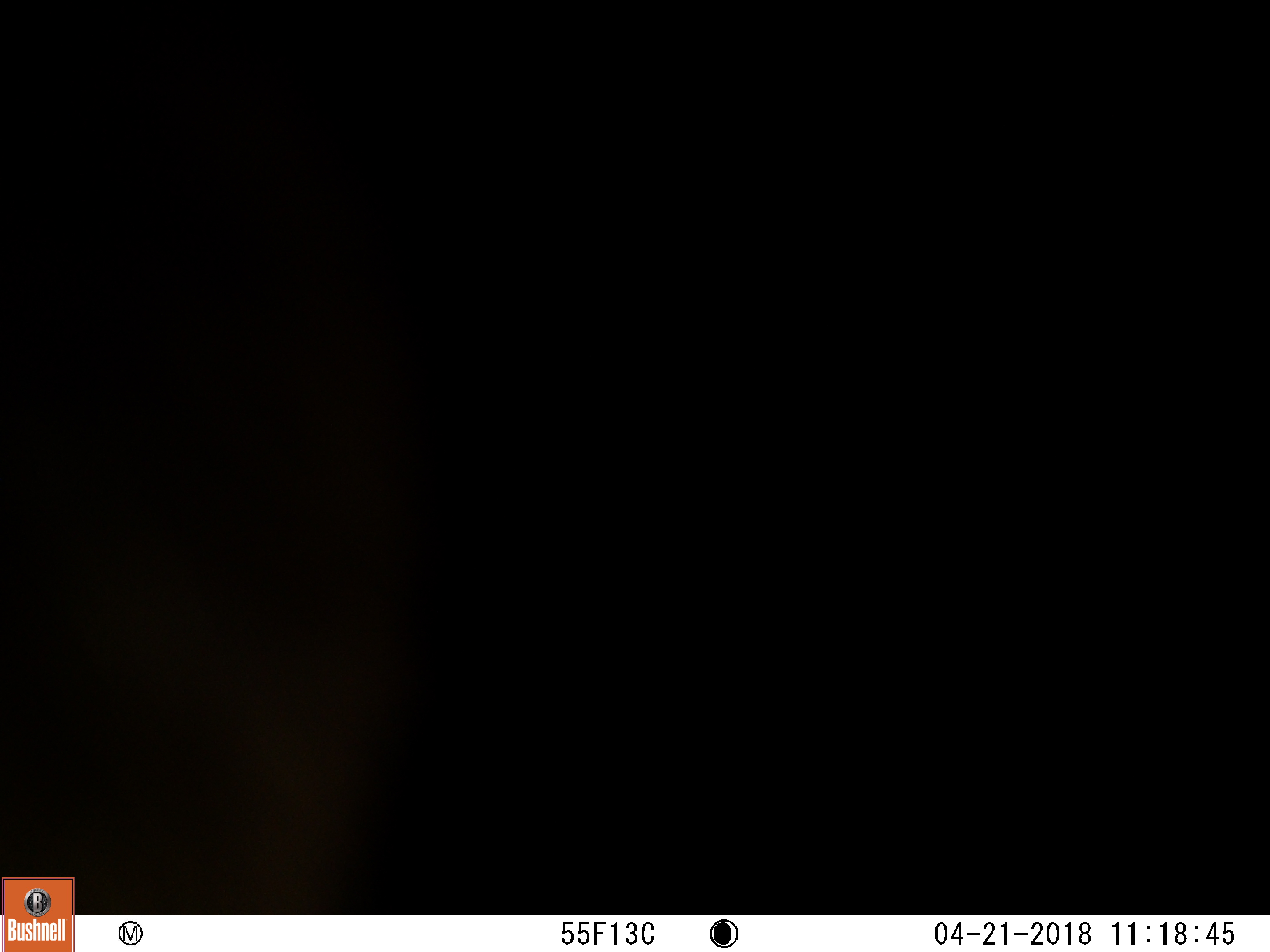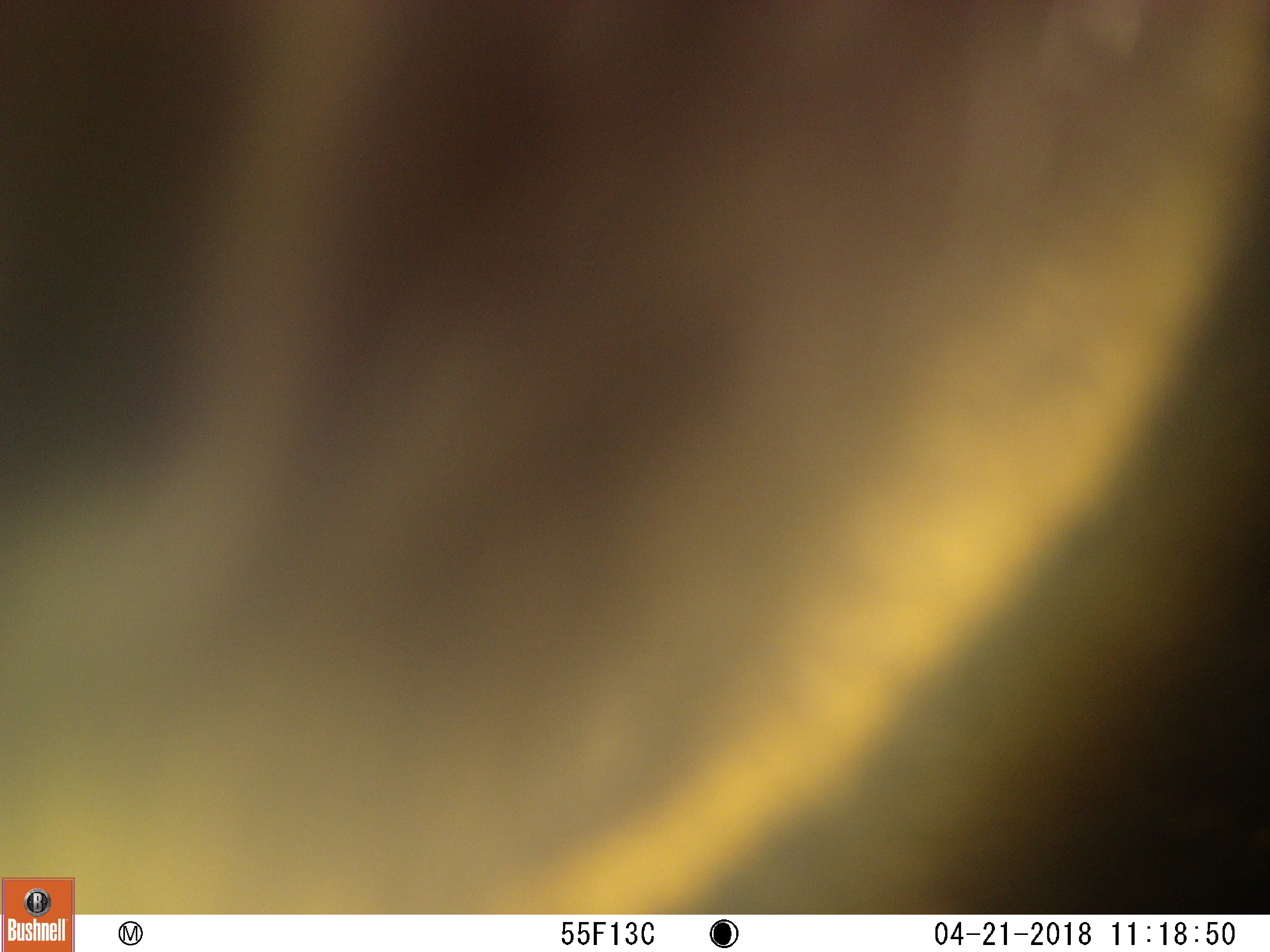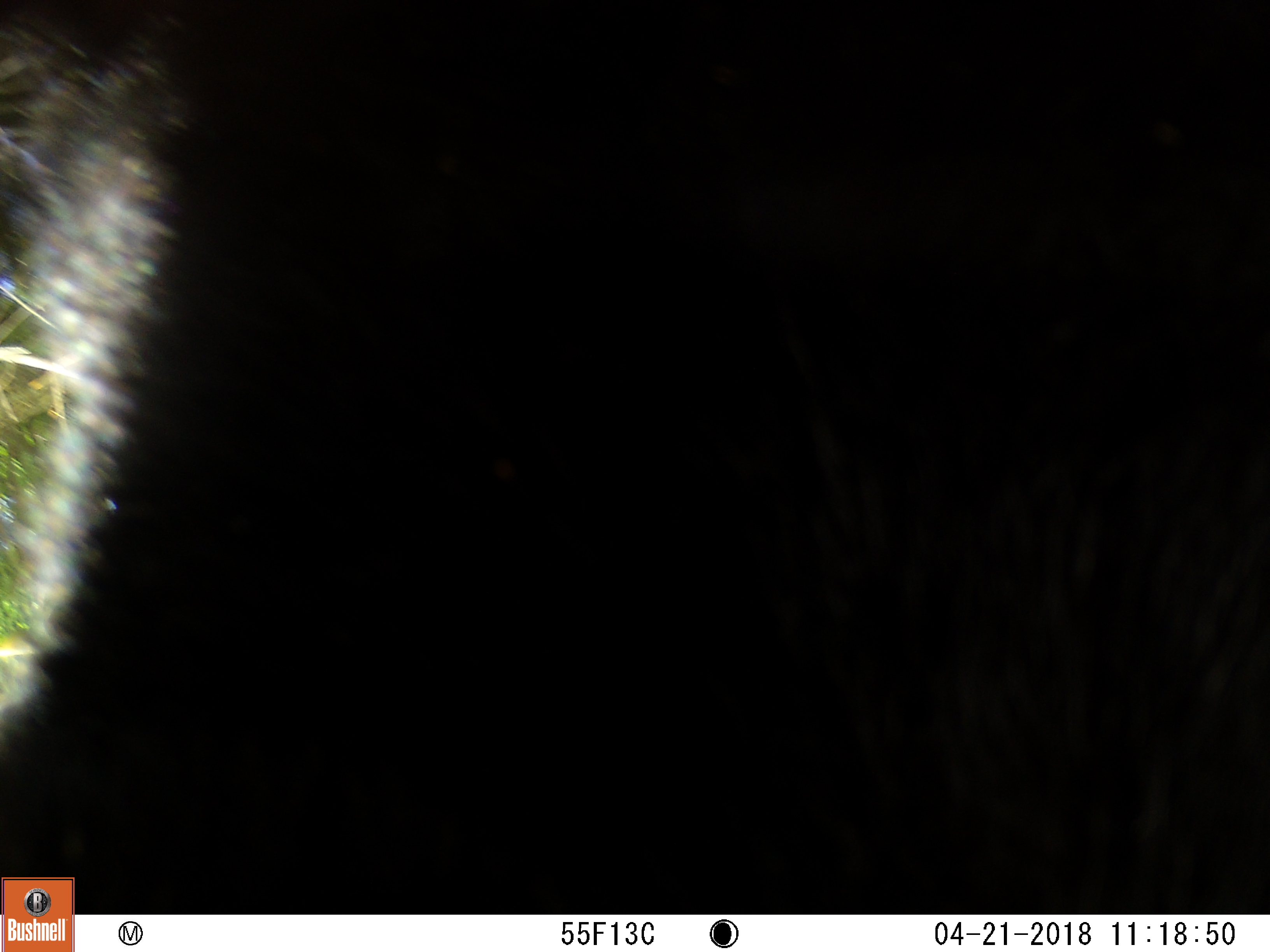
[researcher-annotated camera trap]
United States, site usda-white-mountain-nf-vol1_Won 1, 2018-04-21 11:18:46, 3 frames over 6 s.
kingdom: Animalia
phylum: Chordata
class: Mammalia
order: Carnivora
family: Ursidae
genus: Ursus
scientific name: Ursus americanus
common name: black bear